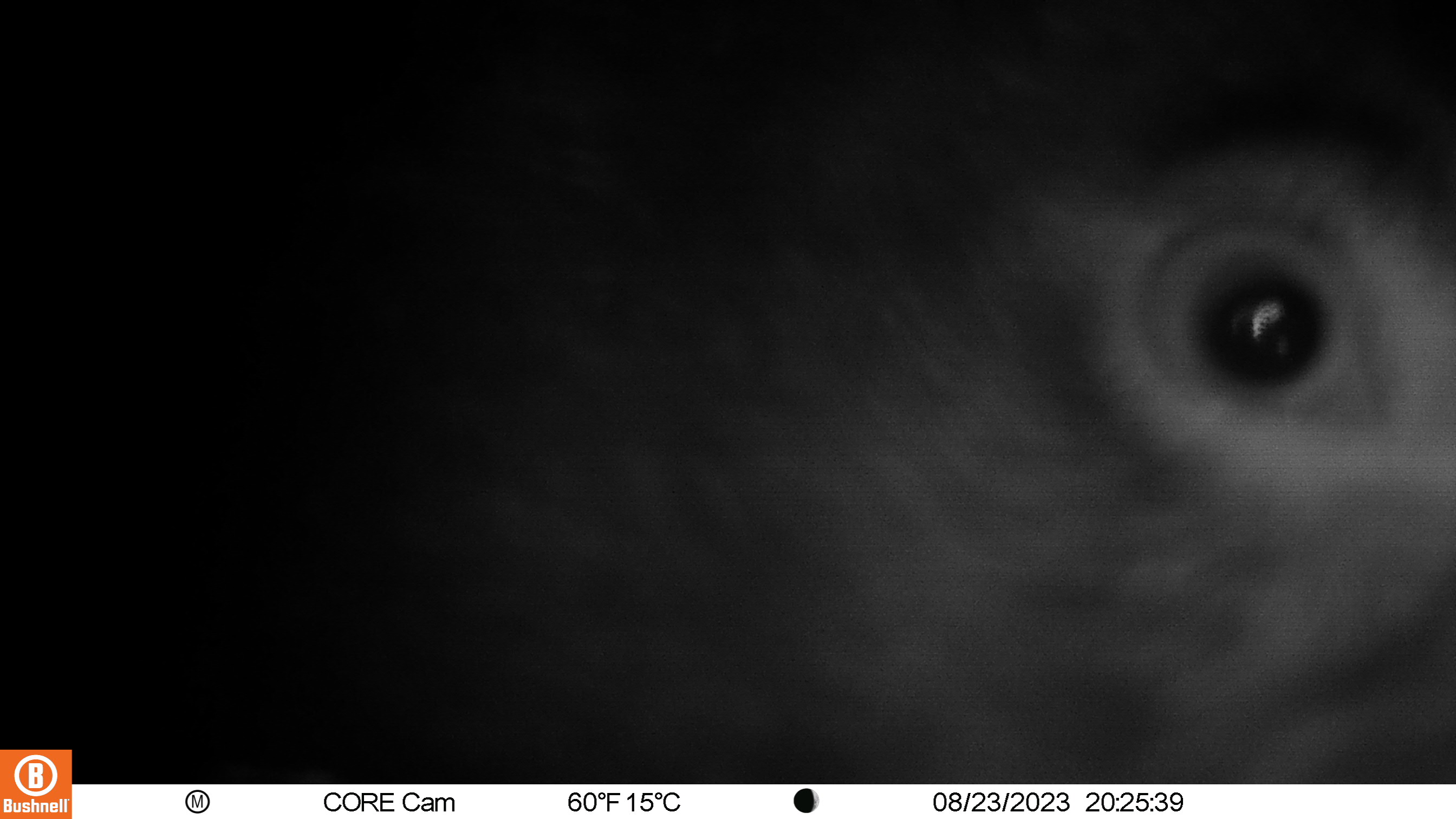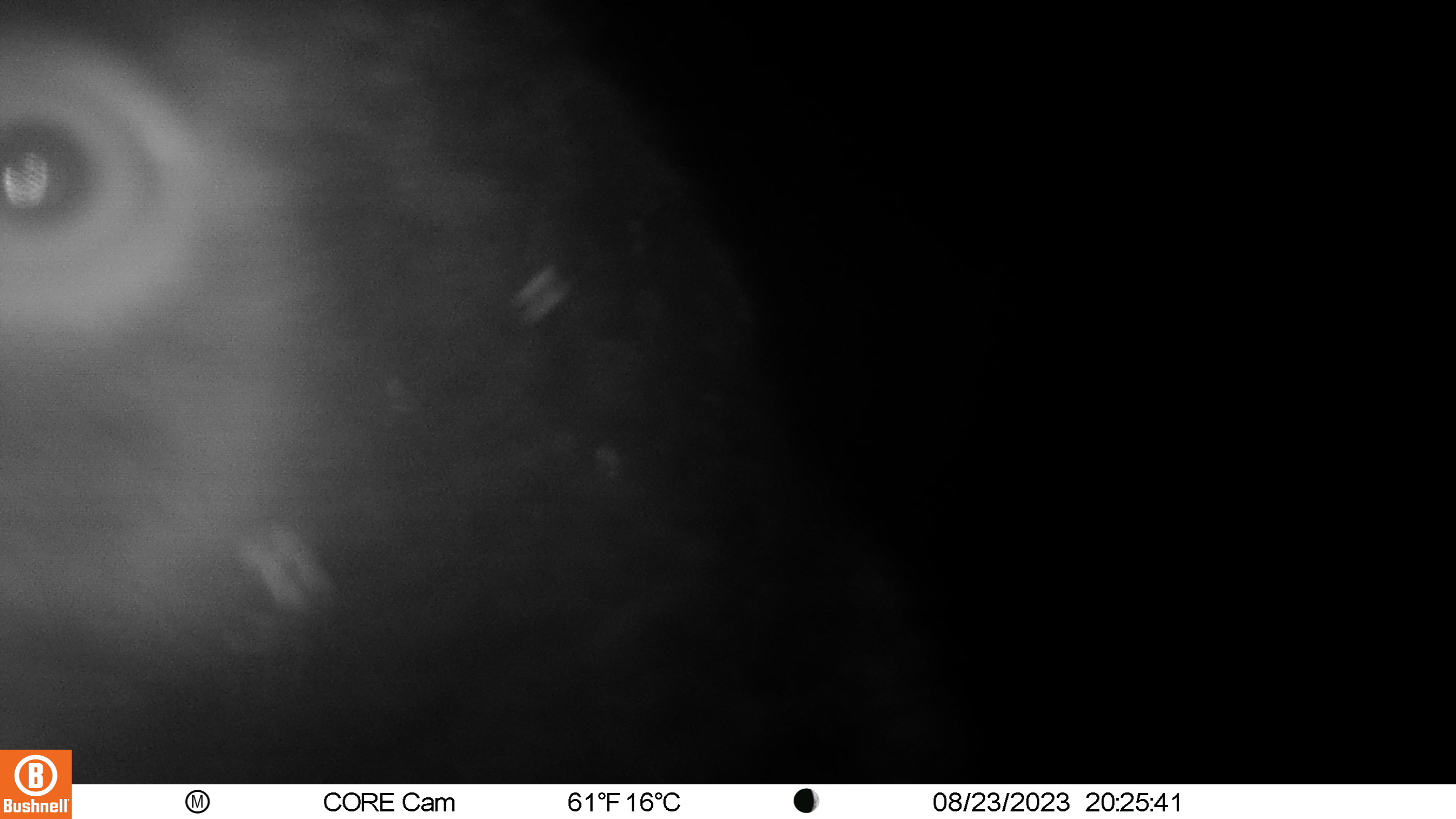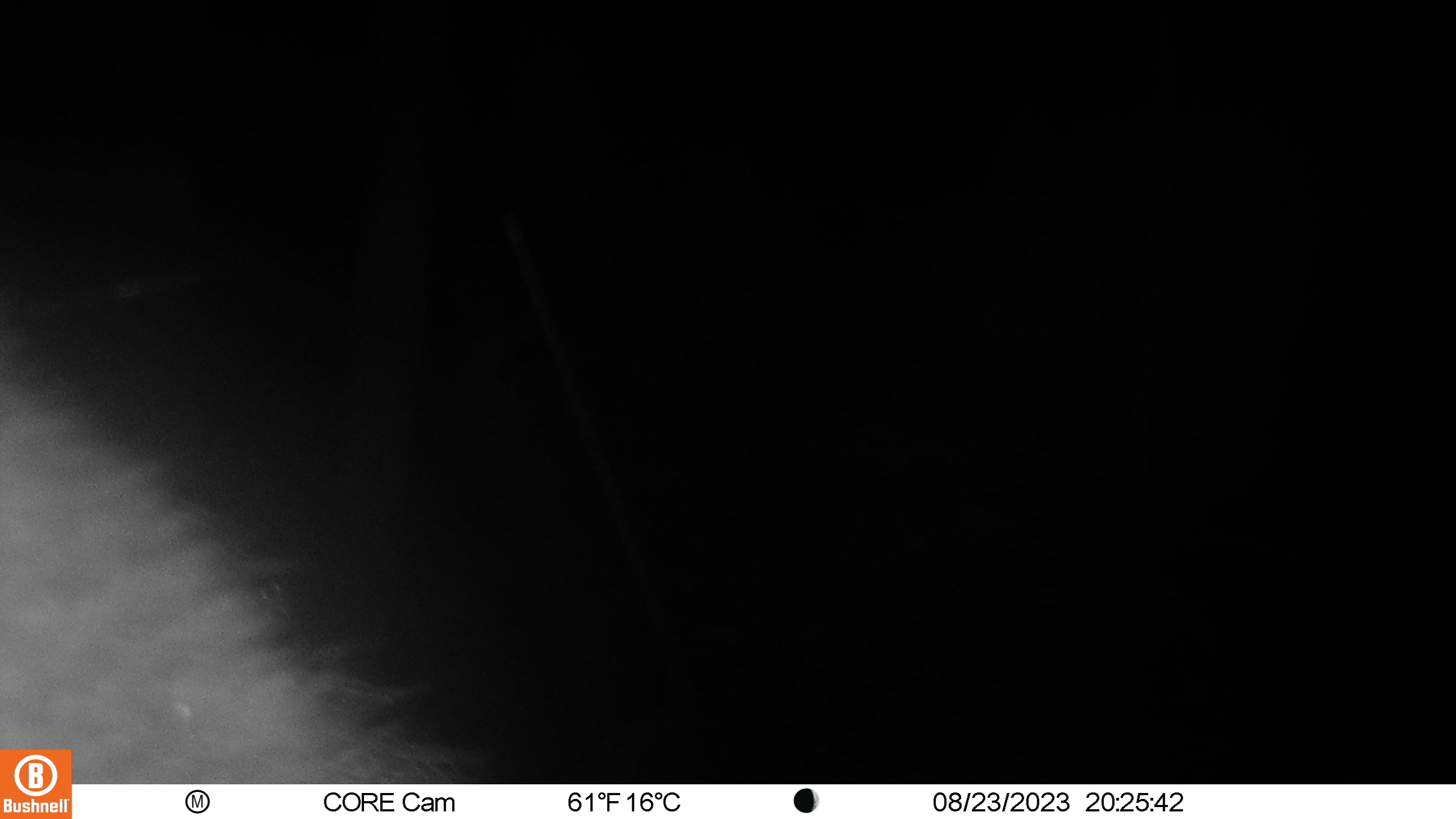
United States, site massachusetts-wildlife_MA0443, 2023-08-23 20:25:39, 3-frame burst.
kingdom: Animalia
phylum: Chordata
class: Mammalia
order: Carnivora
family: Ursidae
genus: Ursus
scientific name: Ursus americanus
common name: black bear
Black bear (Ursus americanus).